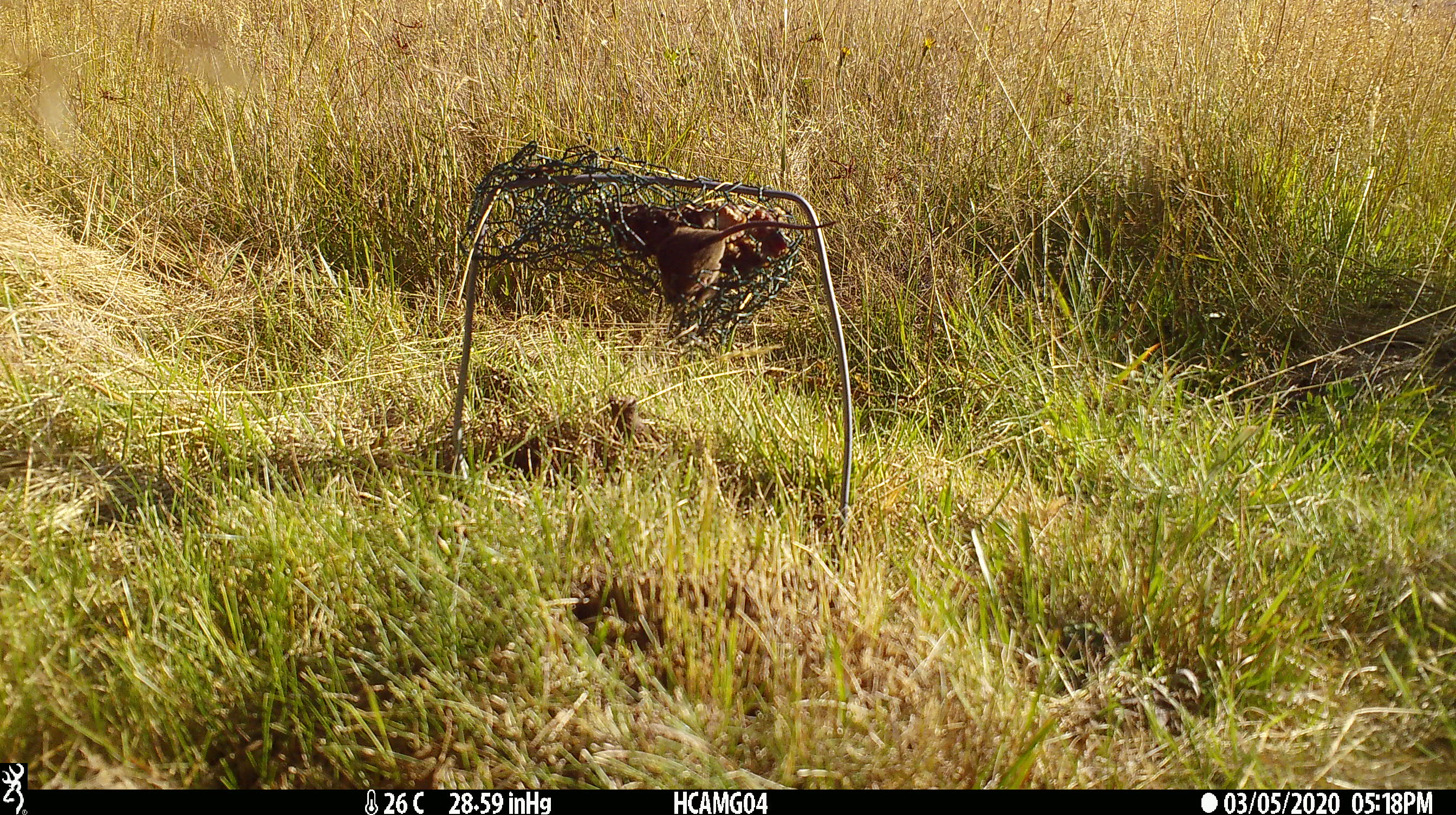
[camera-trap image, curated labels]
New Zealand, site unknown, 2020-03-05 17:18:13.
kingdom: Animalia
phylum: Chordata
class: Mammalia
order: Rodentia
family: Muridae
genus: Mus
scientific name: Mus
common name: mouse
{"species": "mouse (Mus)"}